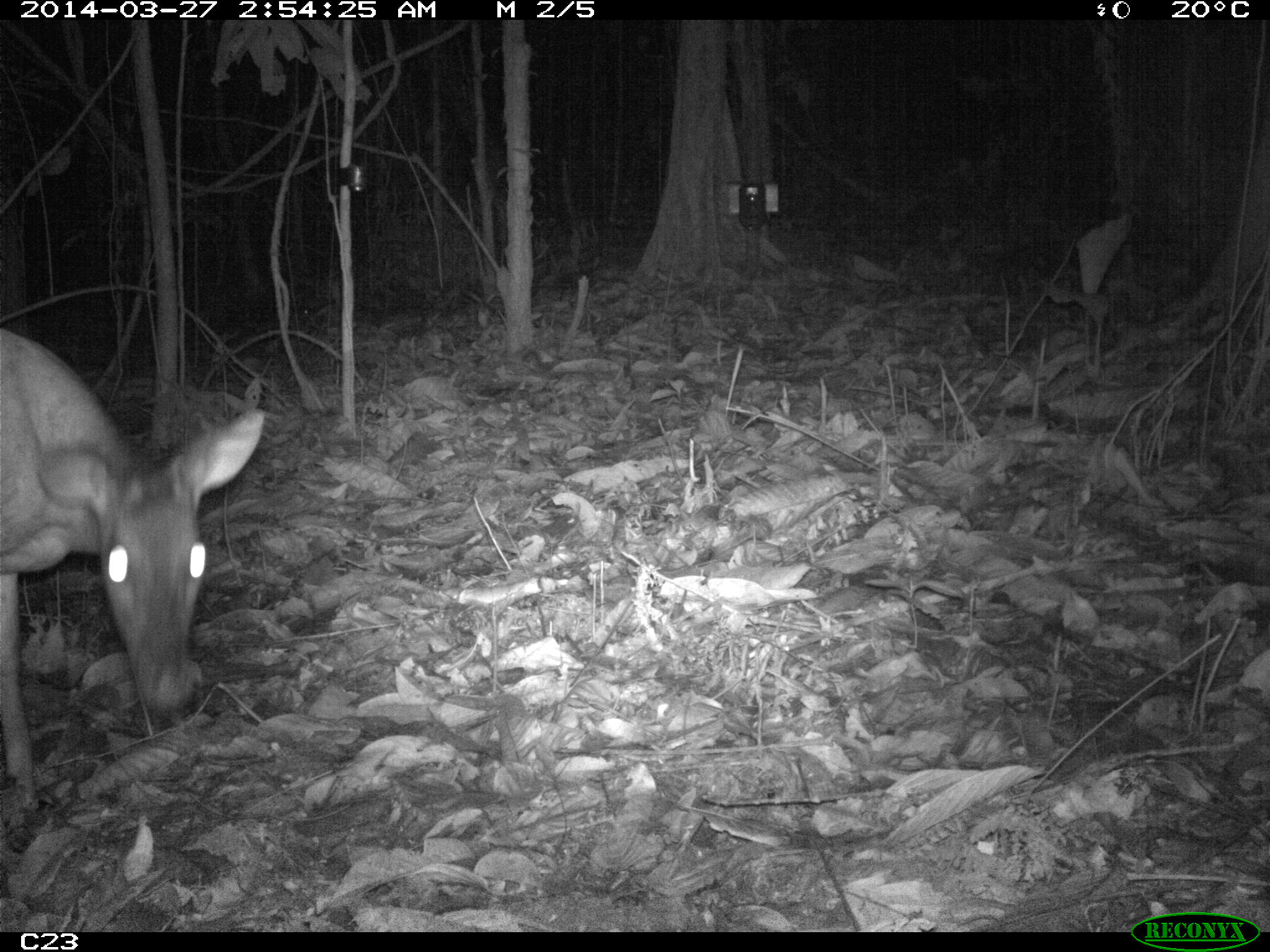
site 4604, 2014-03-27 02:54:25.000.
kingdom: Animalia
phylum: Chordata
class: Mammalia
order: Artiodactyla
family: Cervidae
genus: Mazama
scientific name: Mazama americana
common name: red brocket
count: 1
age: adult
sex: female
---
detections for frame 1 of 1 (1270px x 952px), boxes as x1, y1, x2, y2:
mazama americana: 0, 324, 268, 780